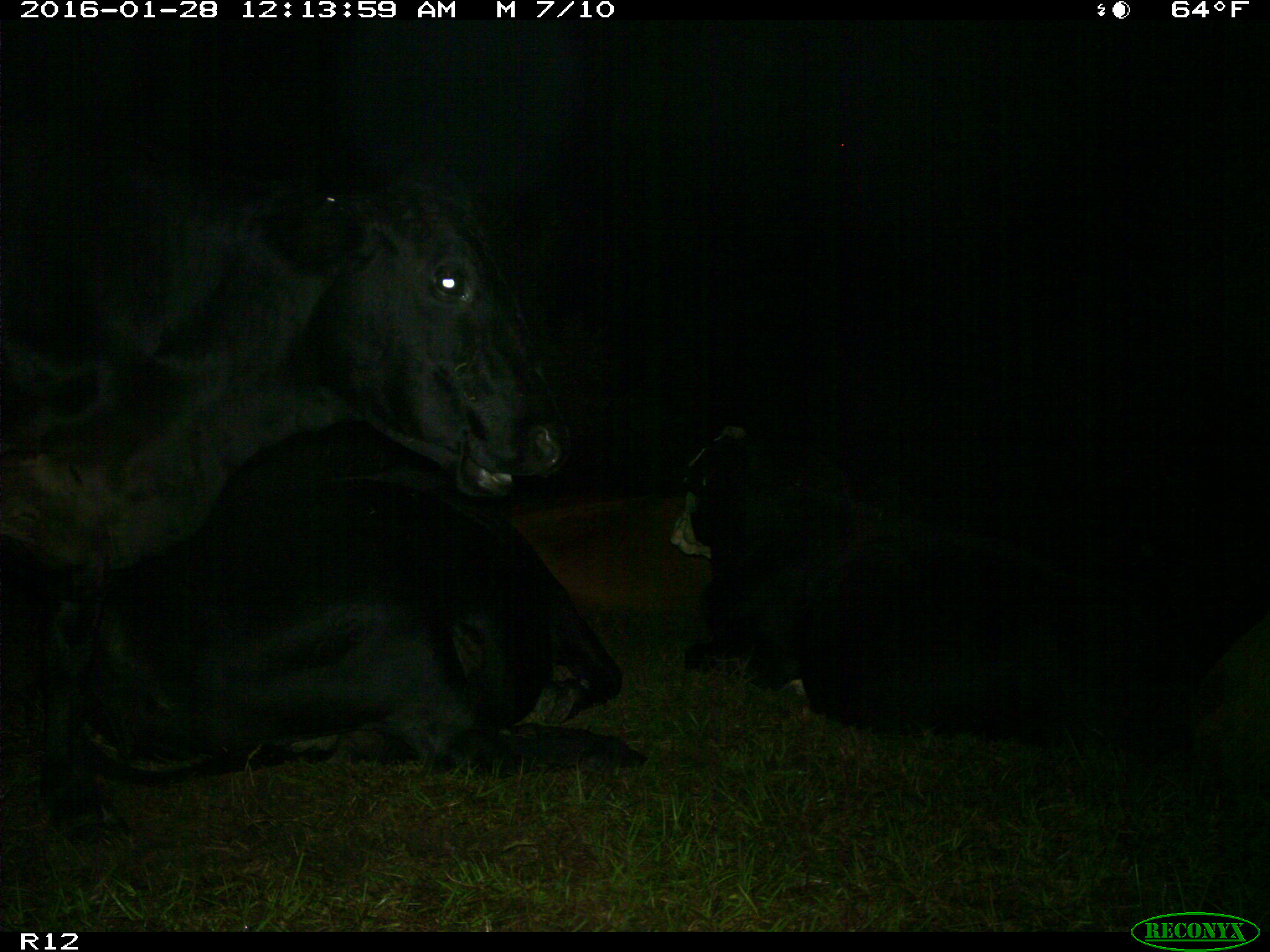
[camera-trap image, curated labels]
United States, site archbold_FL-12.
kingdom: Animalia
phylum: Chordata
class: Mammalia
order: Artiodactyla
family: Bovidae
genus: Bos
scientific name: Bos taurus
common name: domestic cow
Bos taurus (domestic cow).